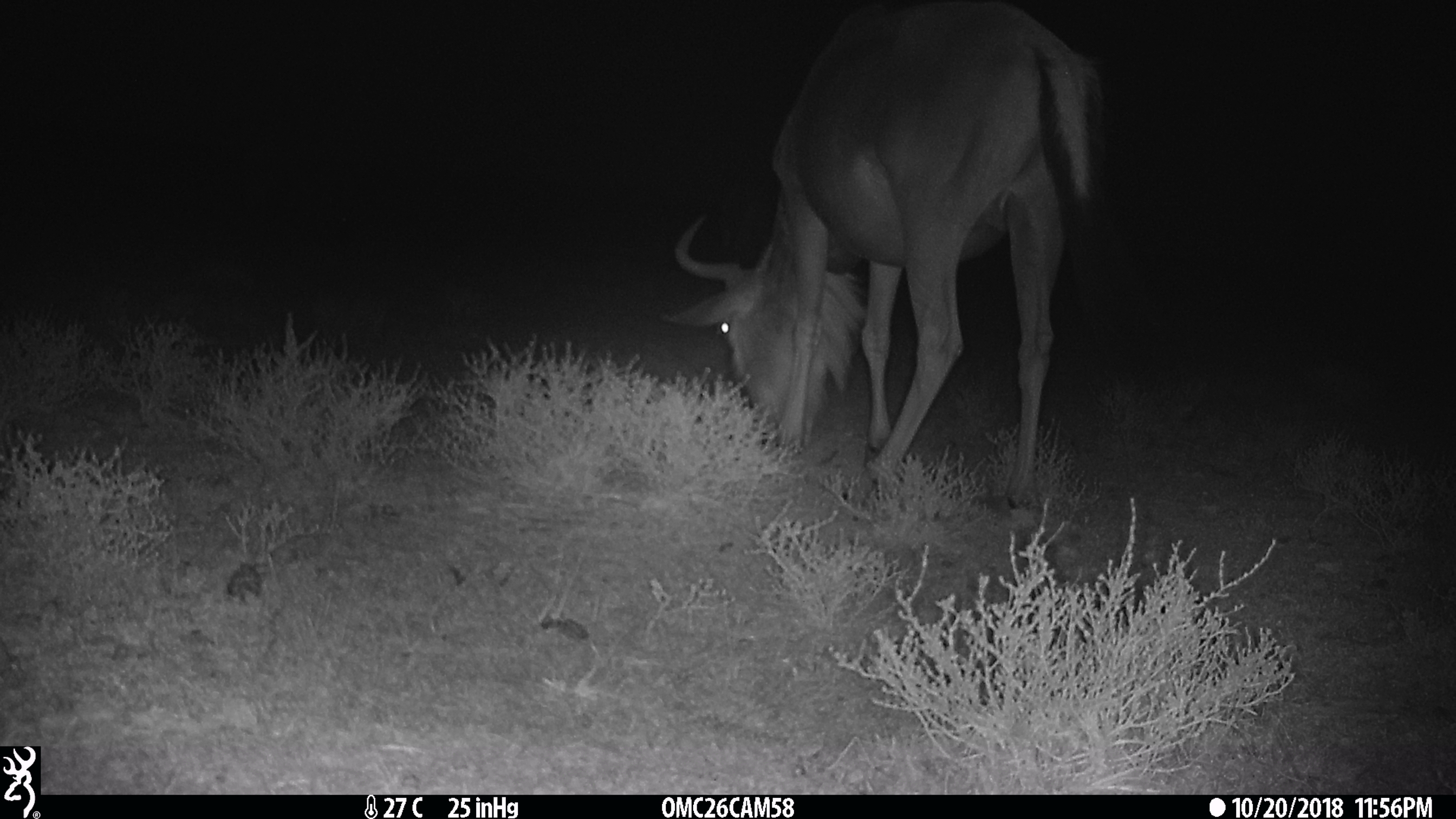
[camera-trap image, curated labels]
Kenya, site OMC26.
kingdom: Animalia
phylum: Chordata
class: Mammalia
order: Artiodactyla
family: Bovidae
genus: Connochaetes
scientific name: Connochaetes taurinus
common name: blue wildebeest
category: wildebeest